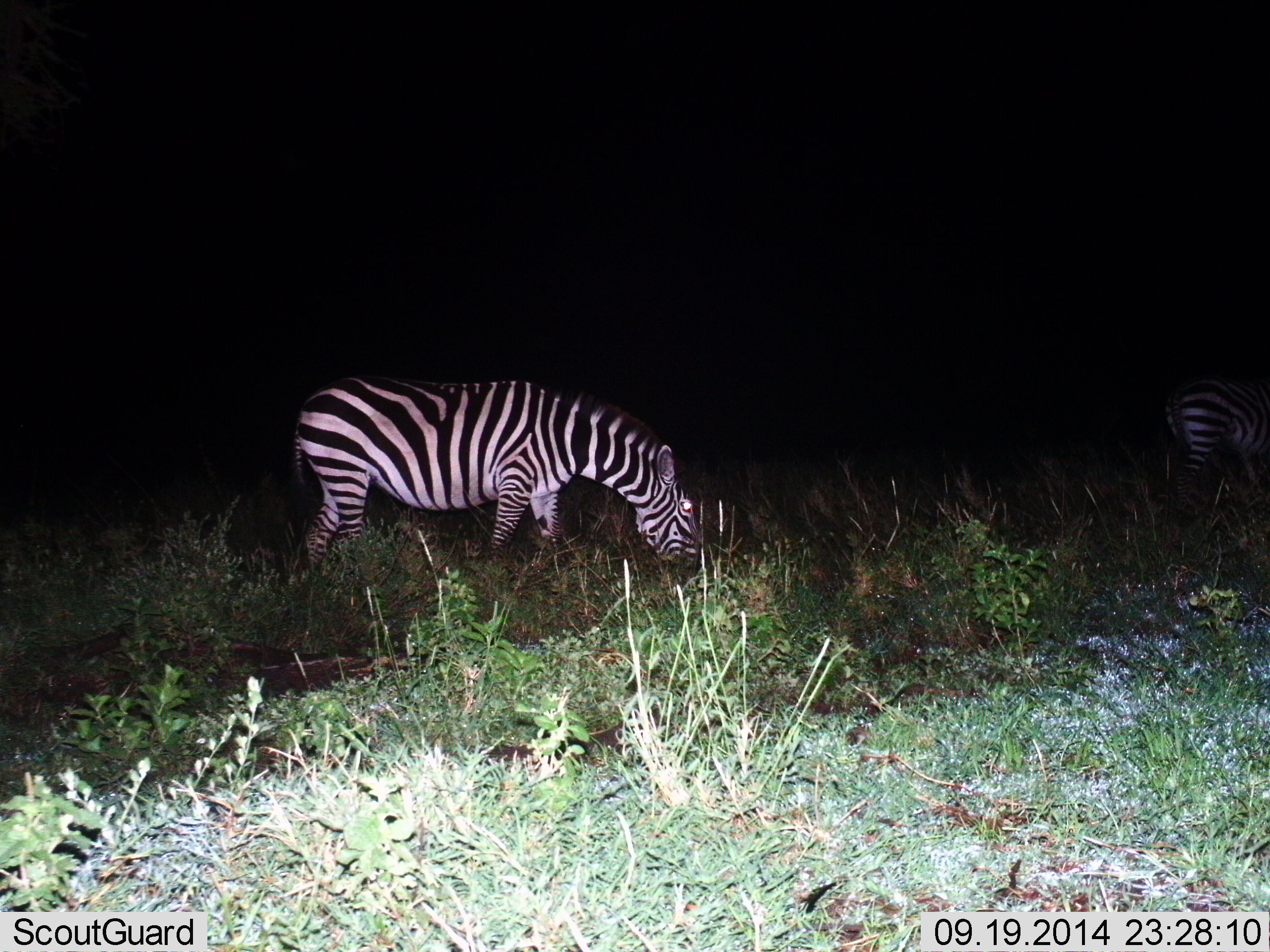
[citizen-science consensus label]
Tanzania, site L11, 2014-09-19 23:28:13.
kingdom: Animalia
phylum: Chordata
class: Mammalia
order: Perissodactyla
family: Equidae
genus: Equus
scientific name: Equus quagga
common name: plains zebra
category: zebra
Zebra (plains zebra) (Equus quagga), count 2. Behavior (volunteer vote fractions): standing 20%, resting 0%, moving 0%, interacting 0%. Young present (vote fraction): 0%. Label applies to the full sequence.